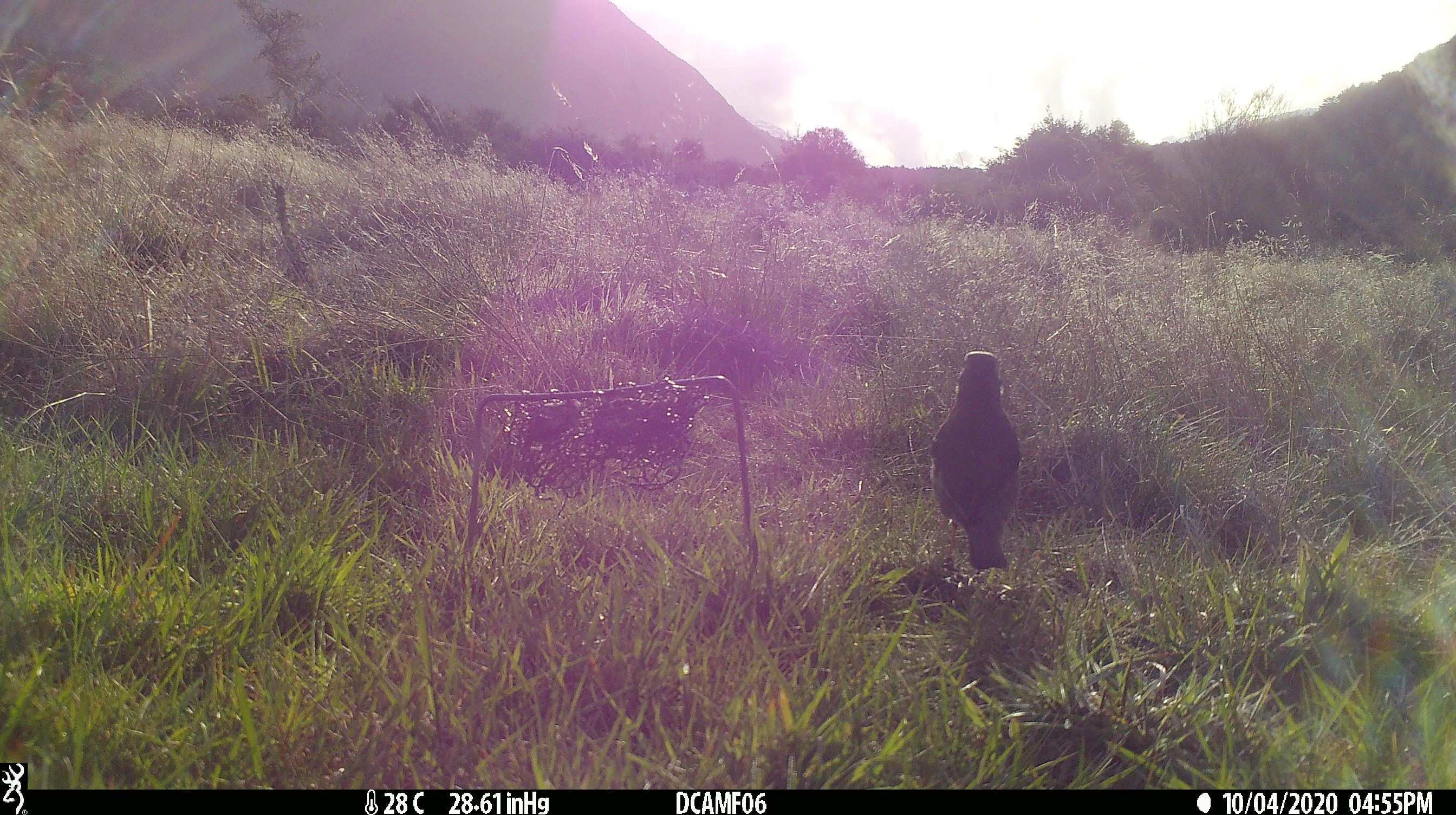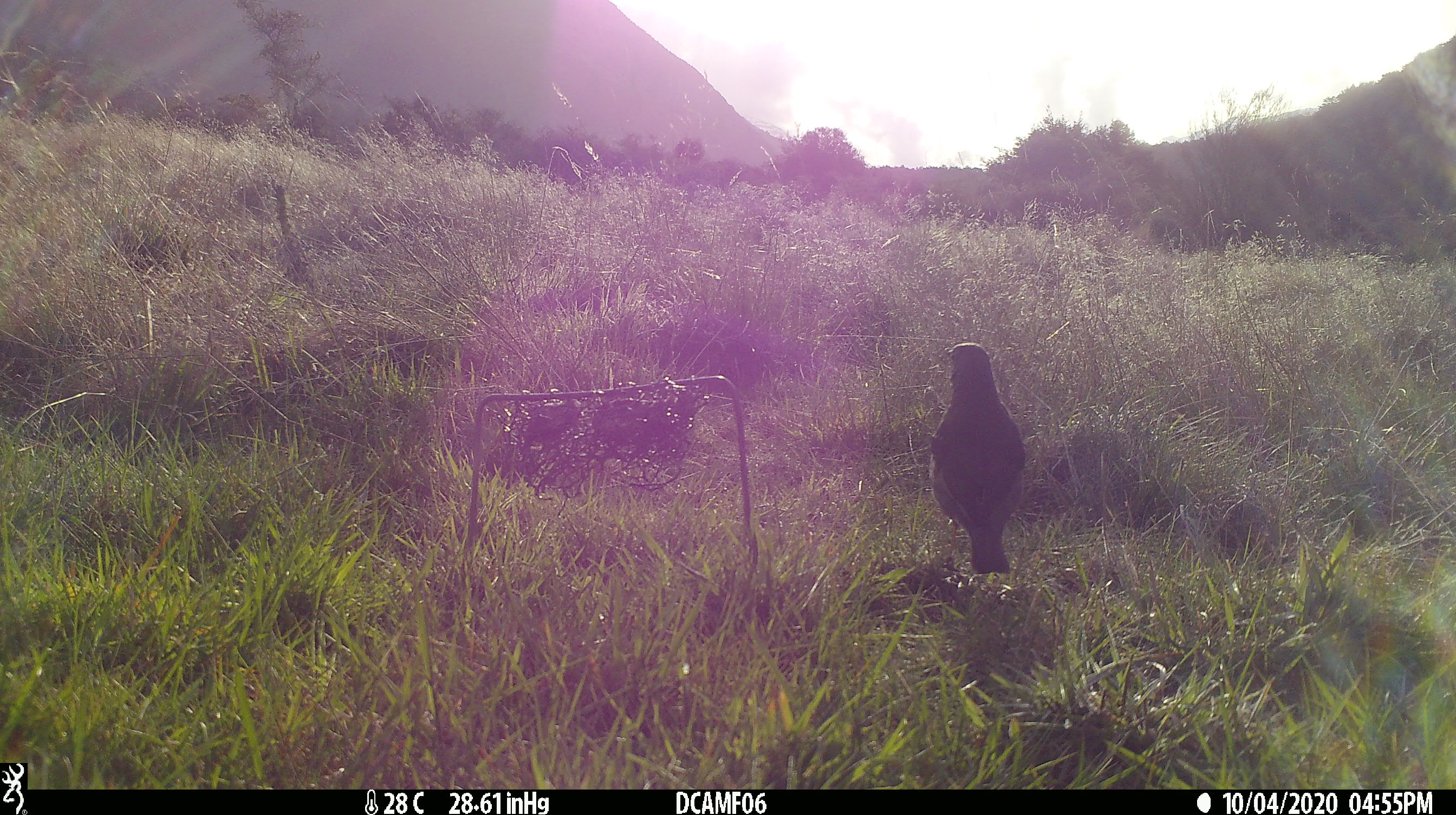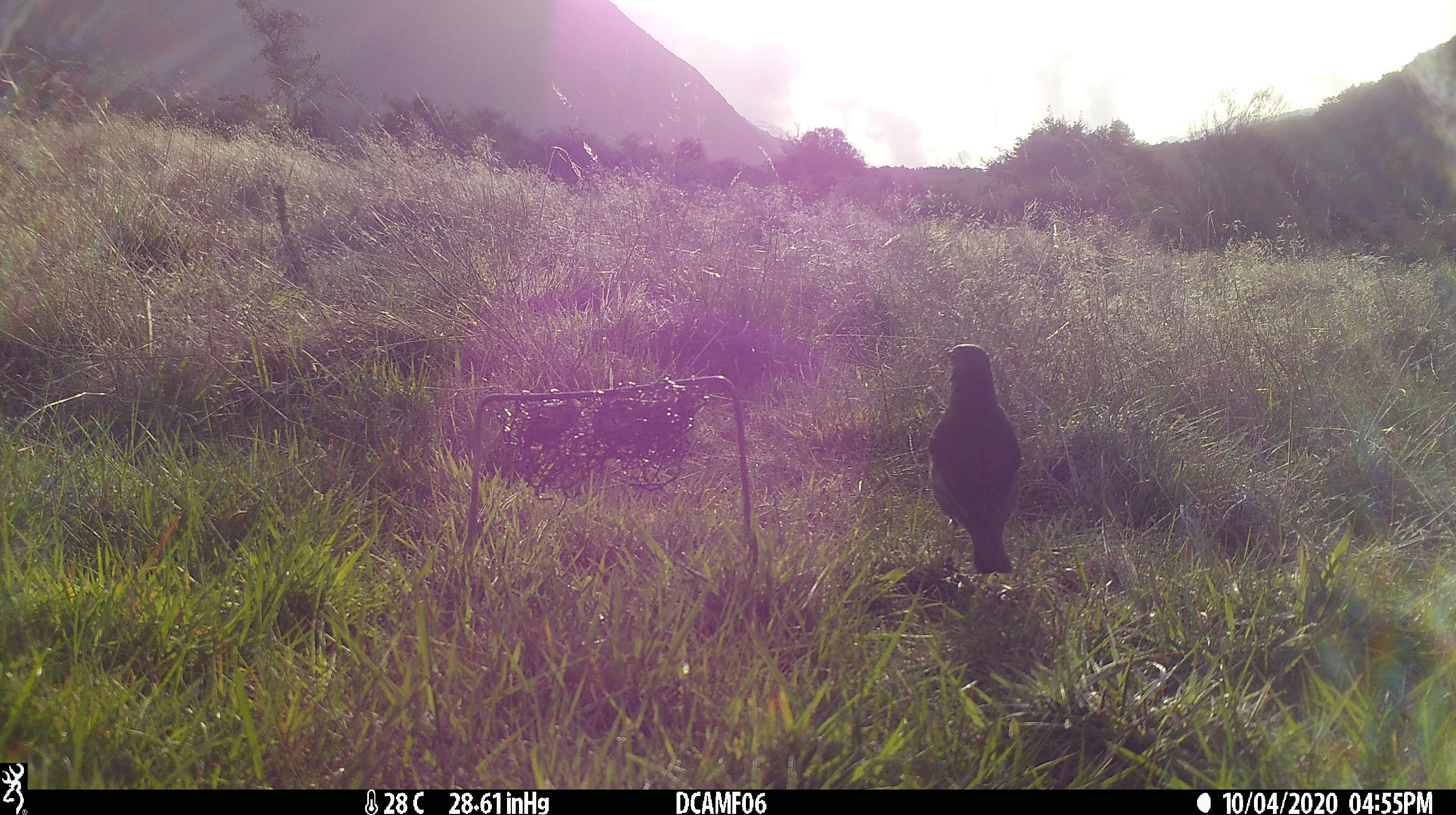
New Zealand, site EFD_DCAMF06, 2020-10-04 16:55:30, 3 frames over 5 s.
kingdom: Animalia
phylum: Chordata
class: Aves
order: Passeriformes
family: Turdidae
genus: Turdus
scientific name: Turdus philomelos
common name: song thrush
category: thrush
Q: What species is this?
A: Thrush (song thrush) (Turdus philomelos).